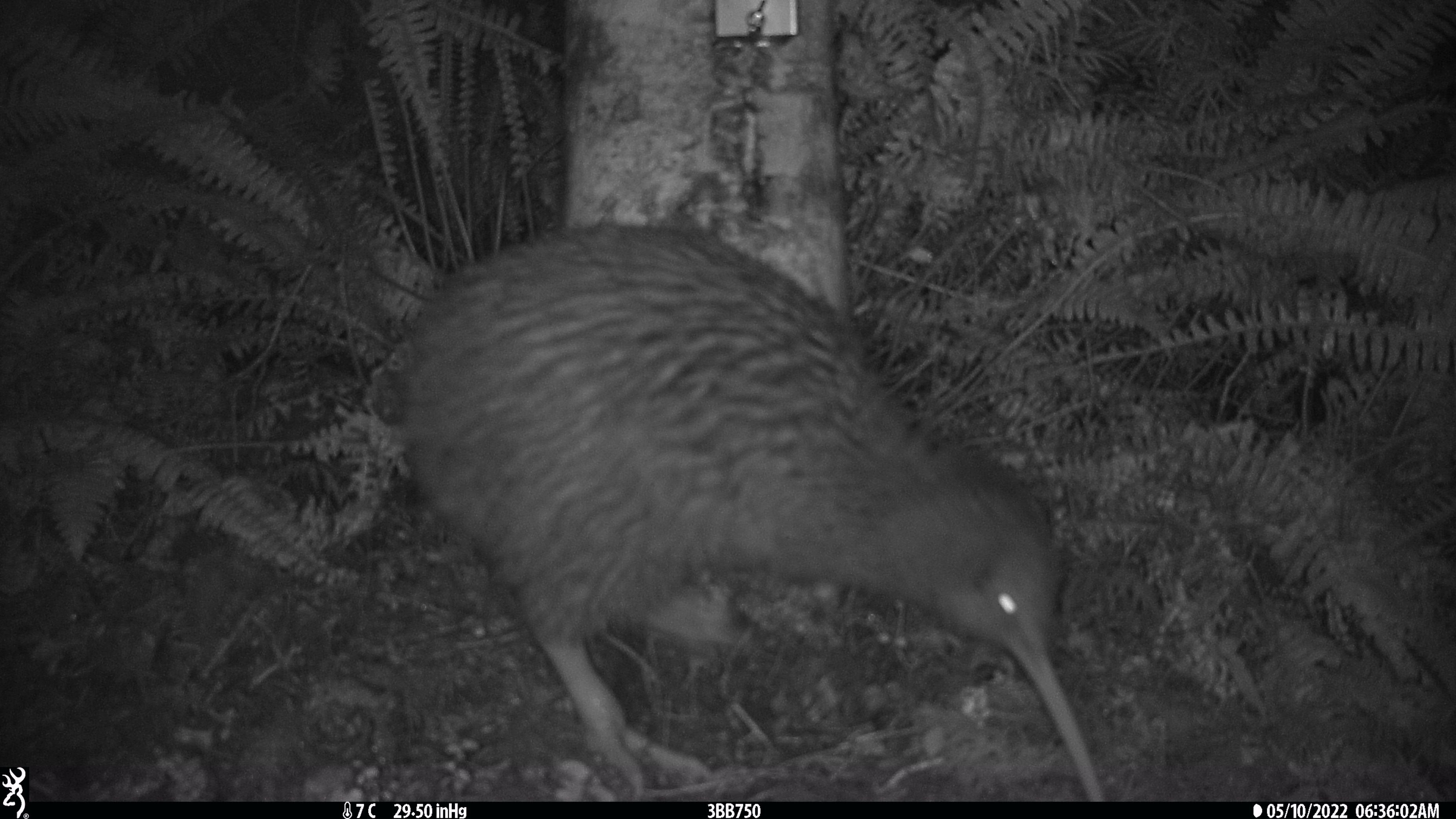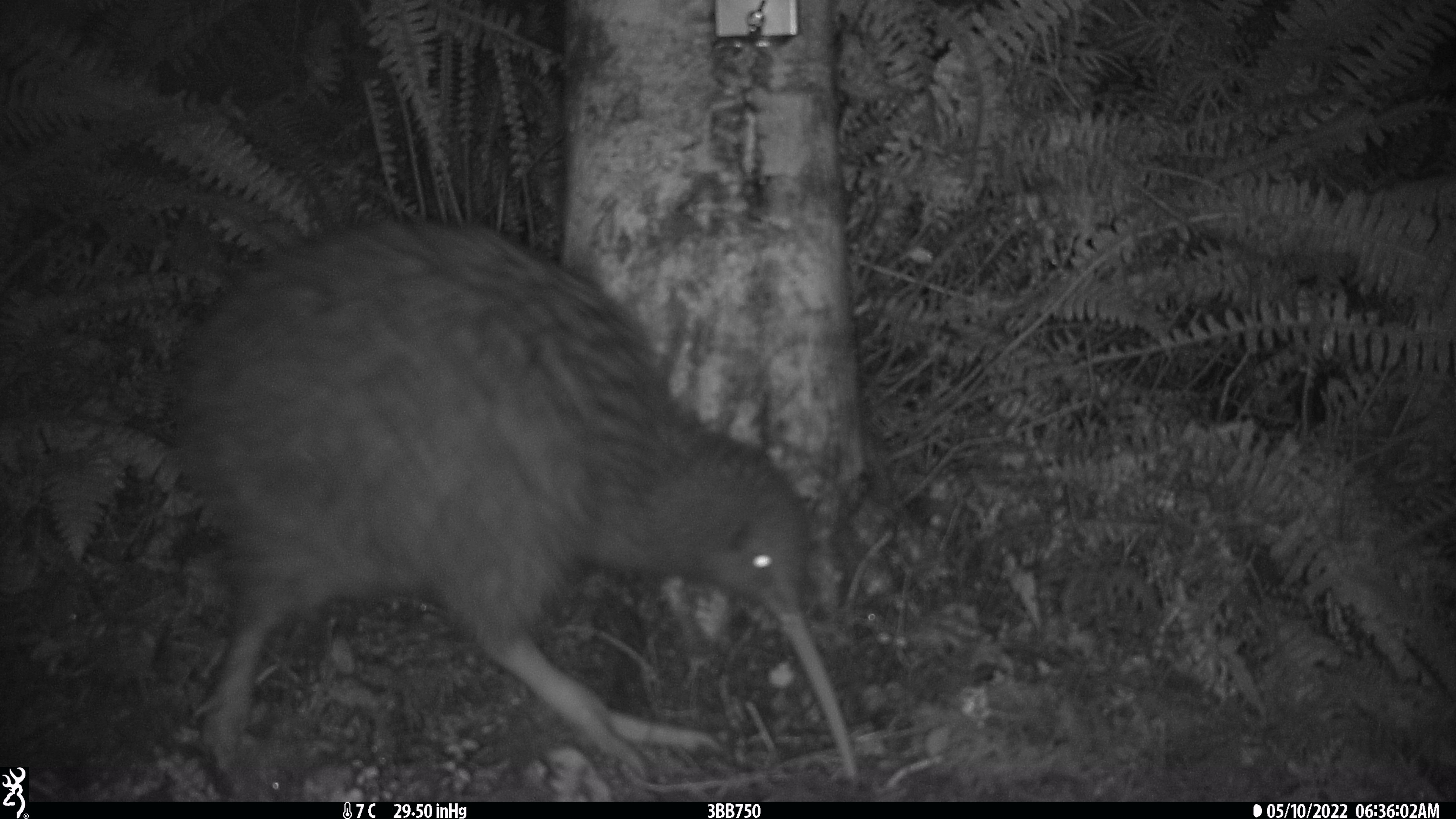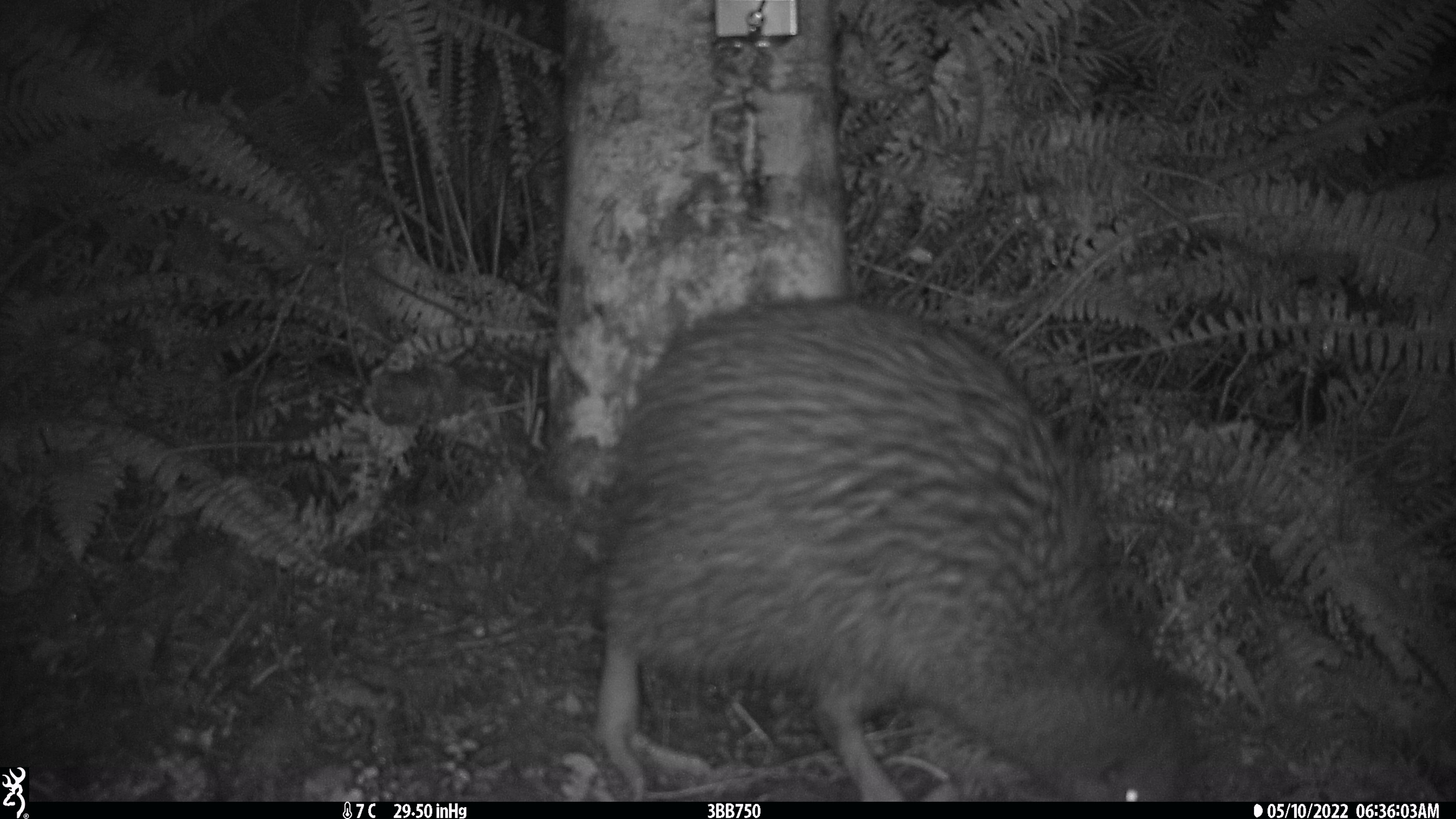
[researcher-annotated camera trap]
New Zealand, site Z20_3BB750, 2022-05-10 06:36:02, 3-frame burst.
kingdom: Animalia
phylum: Chordata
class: Aves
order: Apterygiformes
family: Apterygidae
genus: Apteryx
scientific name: Apteryx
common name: kiwi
Kiwi (Apteryx).